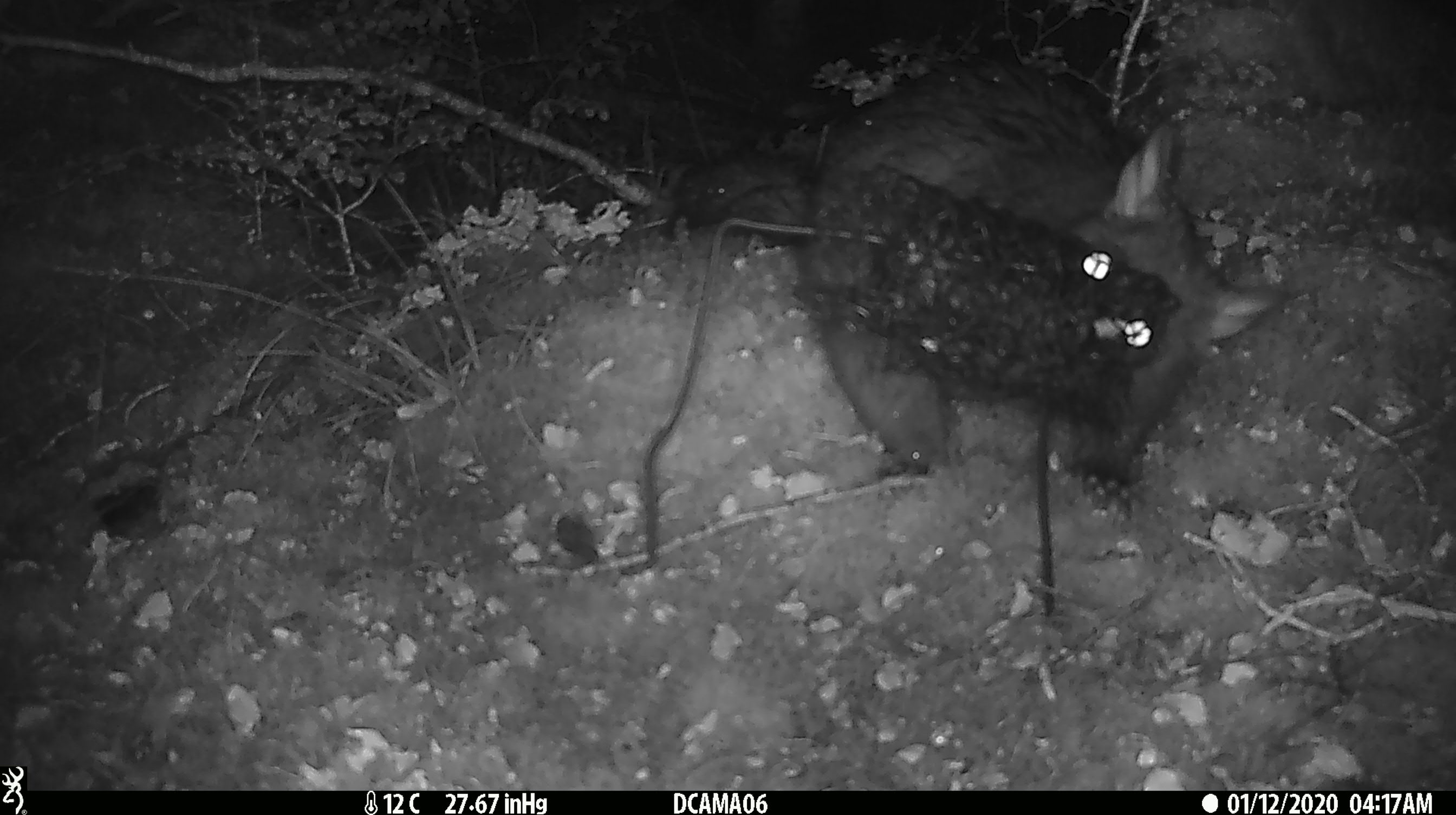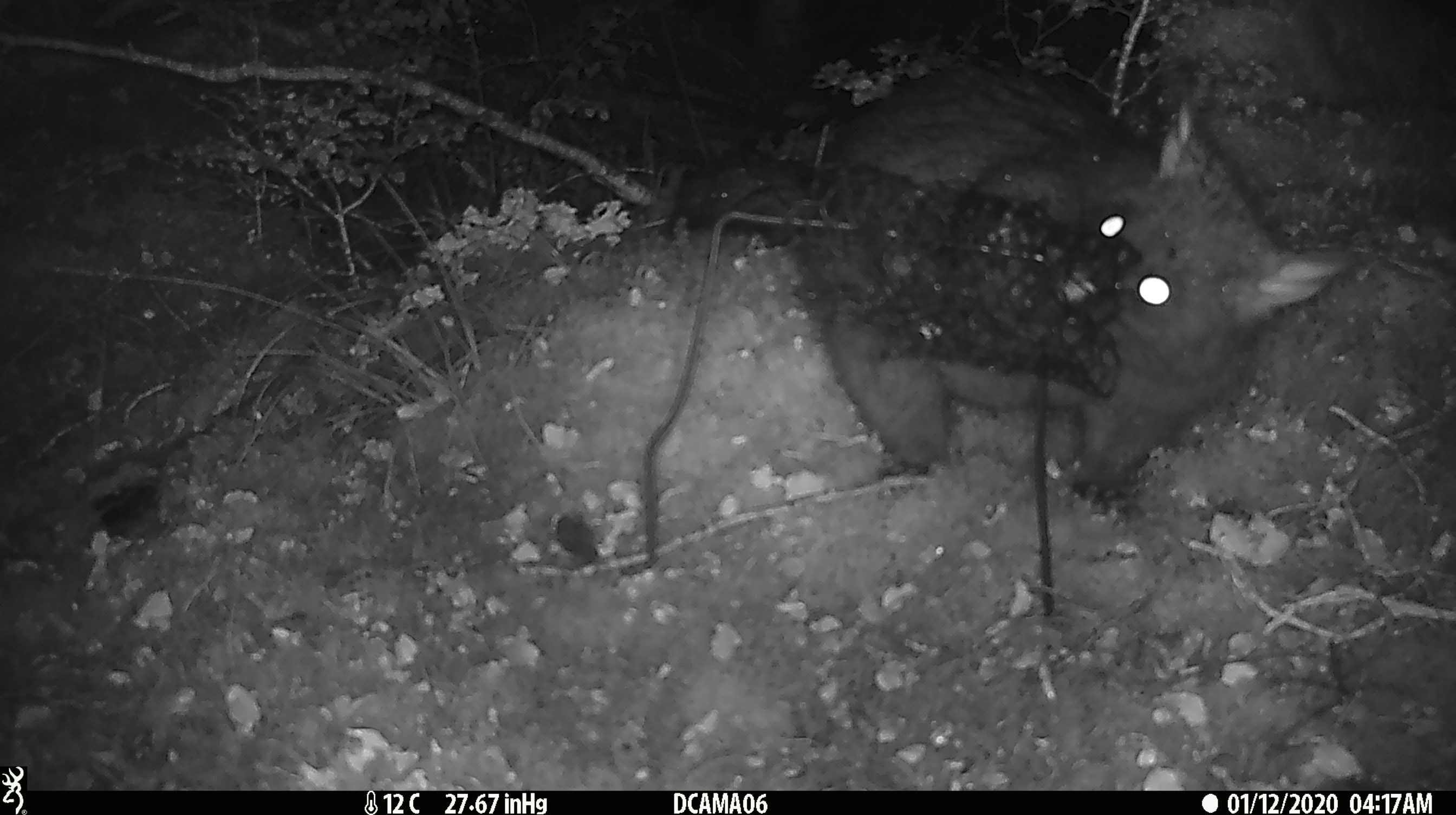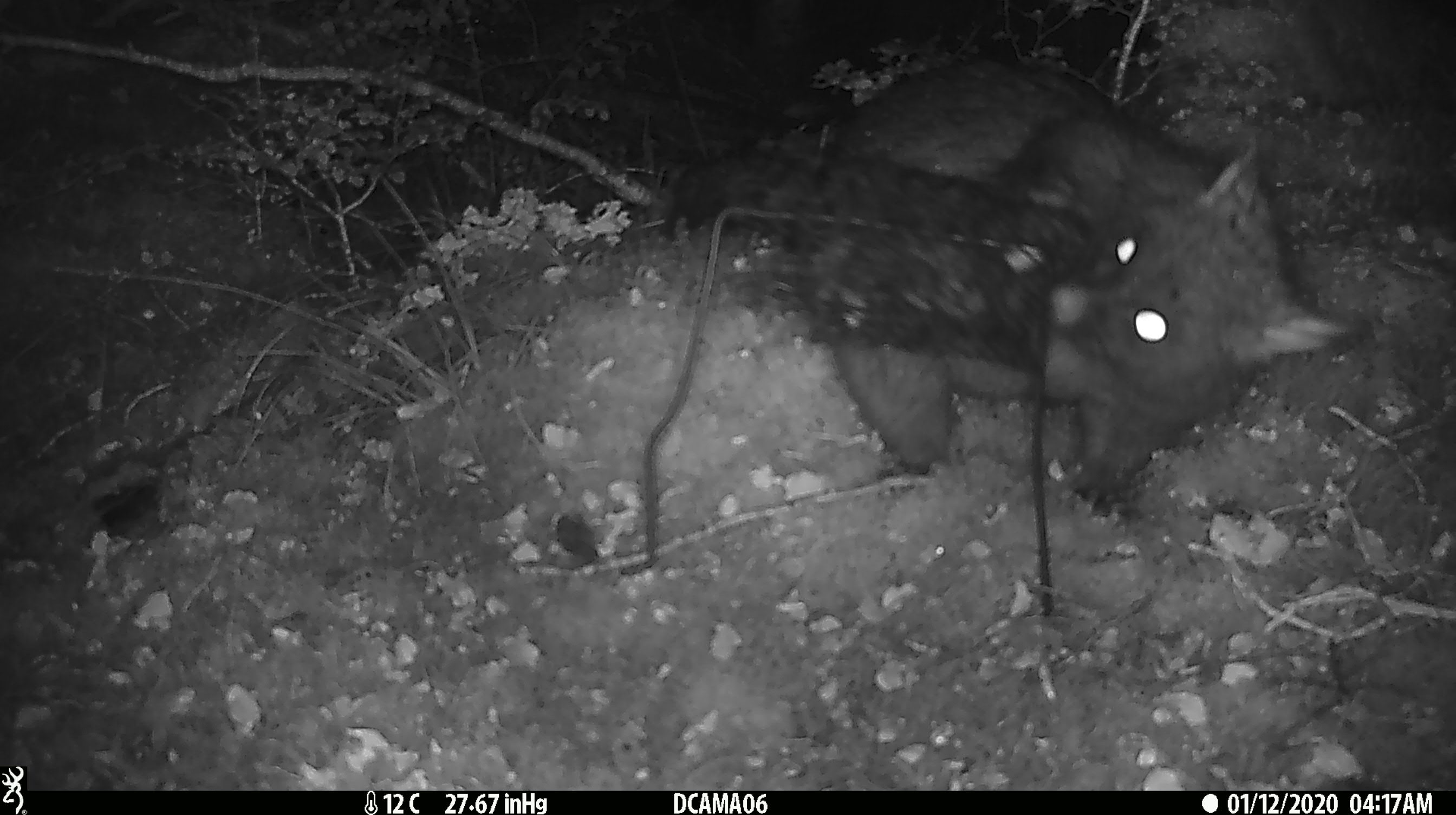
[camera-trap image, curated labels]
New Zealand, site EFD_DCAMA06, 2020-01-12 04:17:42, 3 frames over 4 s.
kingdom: Animalia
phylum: Chordata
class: Mammalia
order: Diprotodontia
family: Phalangeridae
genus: Trichosurus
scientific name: Trichosurus vulpecula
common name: common brushtail possum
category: possum